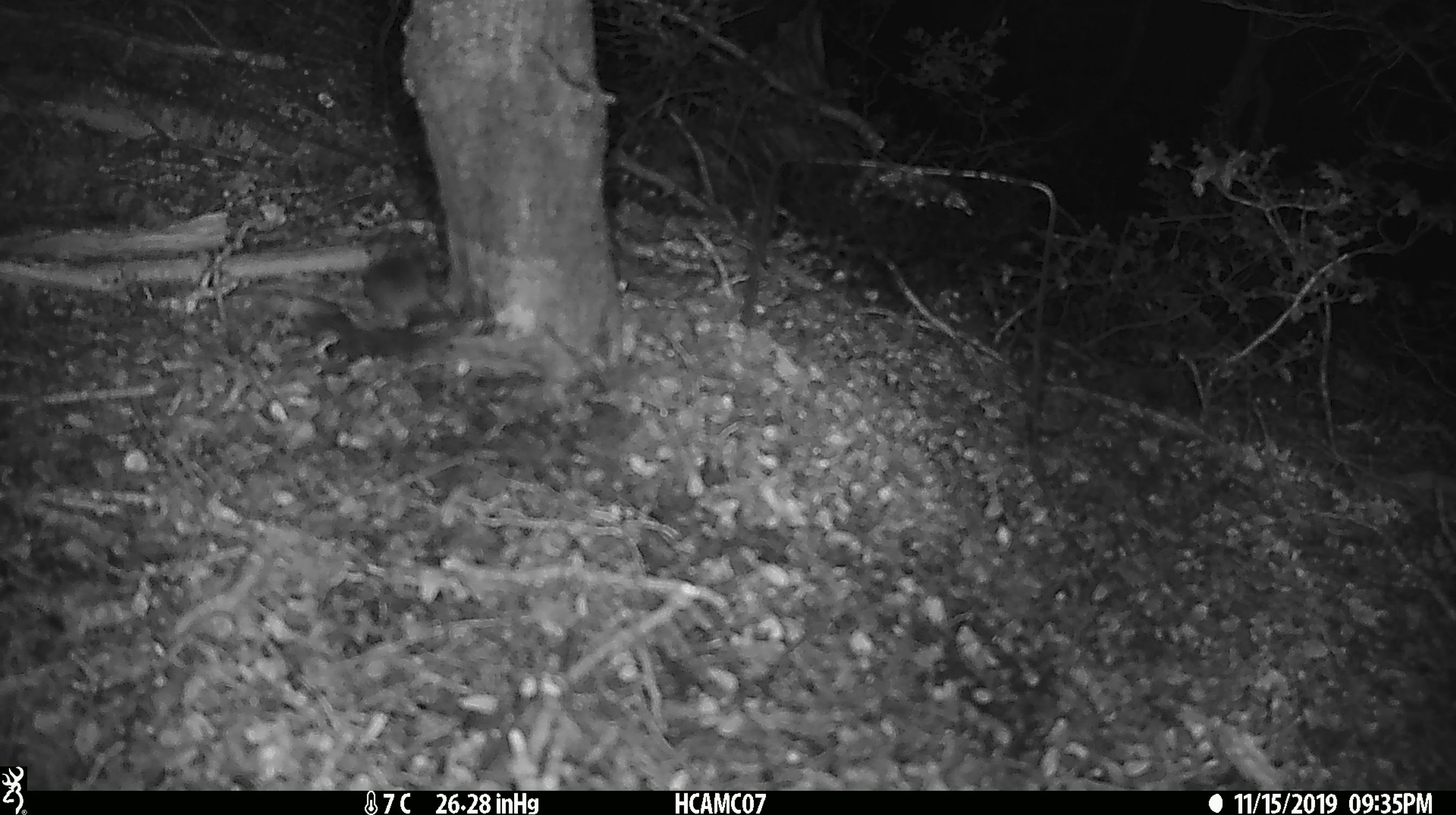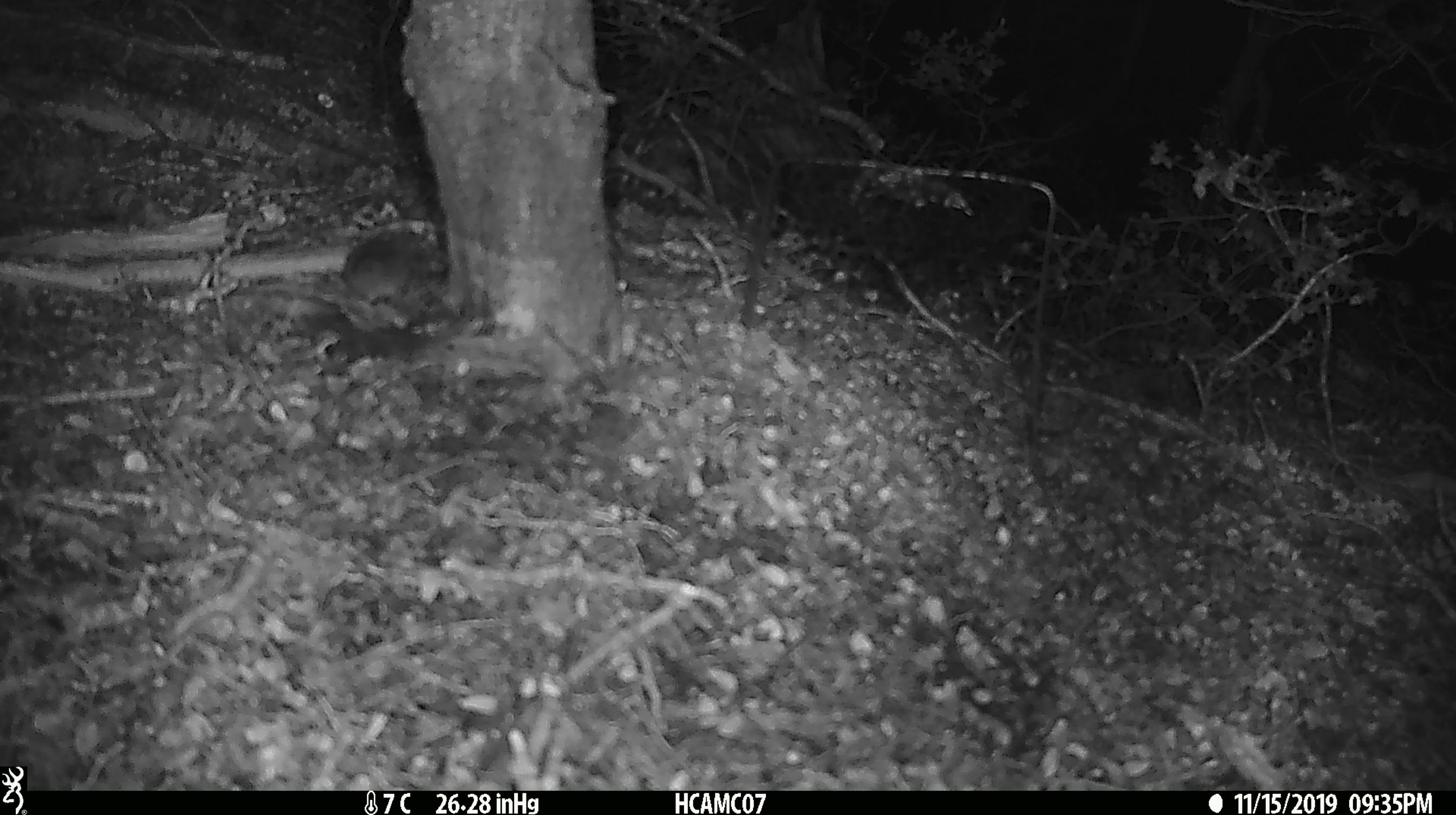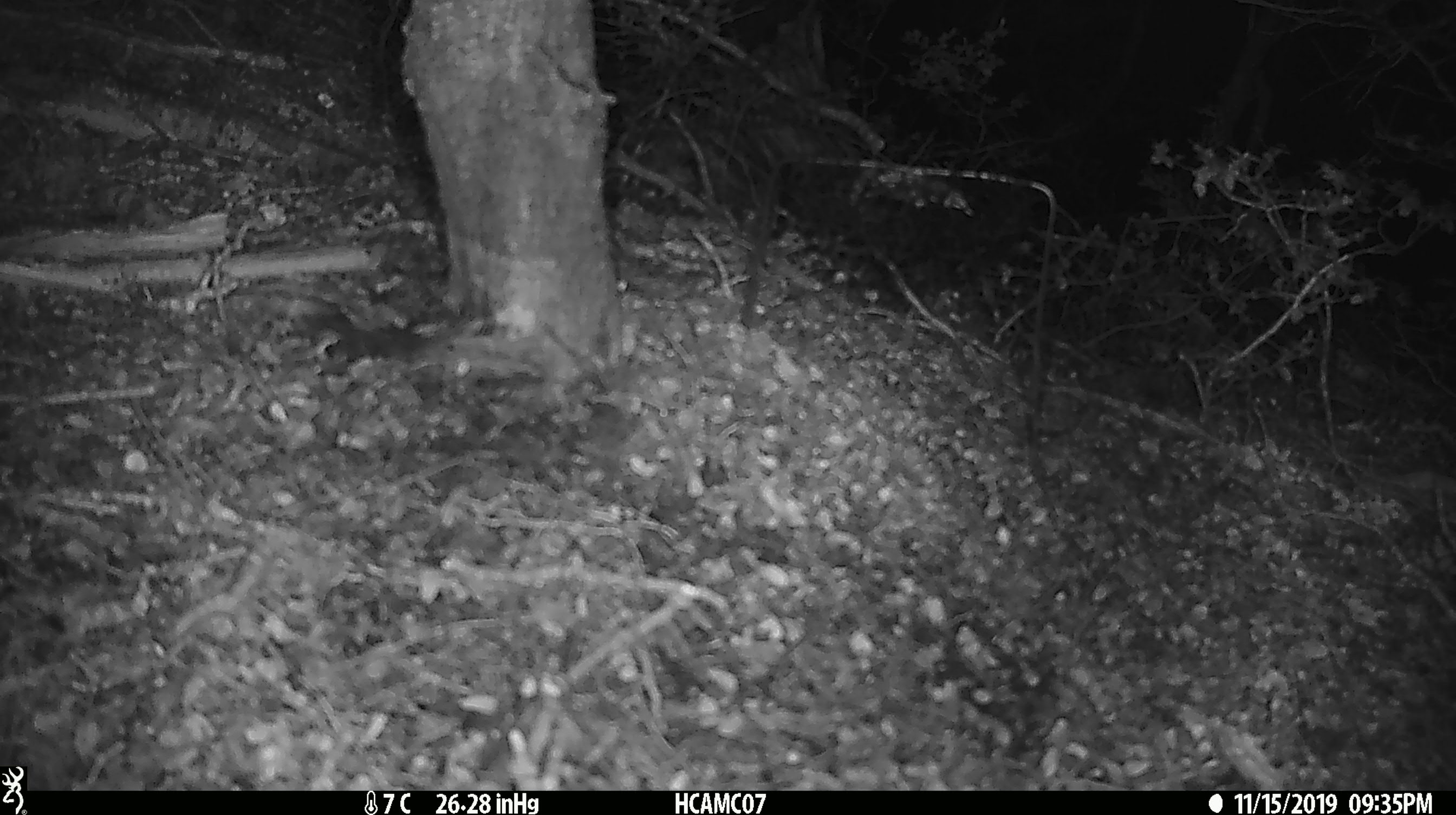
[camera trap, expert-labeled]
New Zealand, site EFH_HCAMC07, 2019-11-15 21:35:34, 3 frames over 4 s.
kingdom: Animalia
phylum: Chordata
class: Mammalia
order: Rodentia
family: Muridae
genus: Mus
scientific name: Mus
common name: mouse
Mouse (Mus).